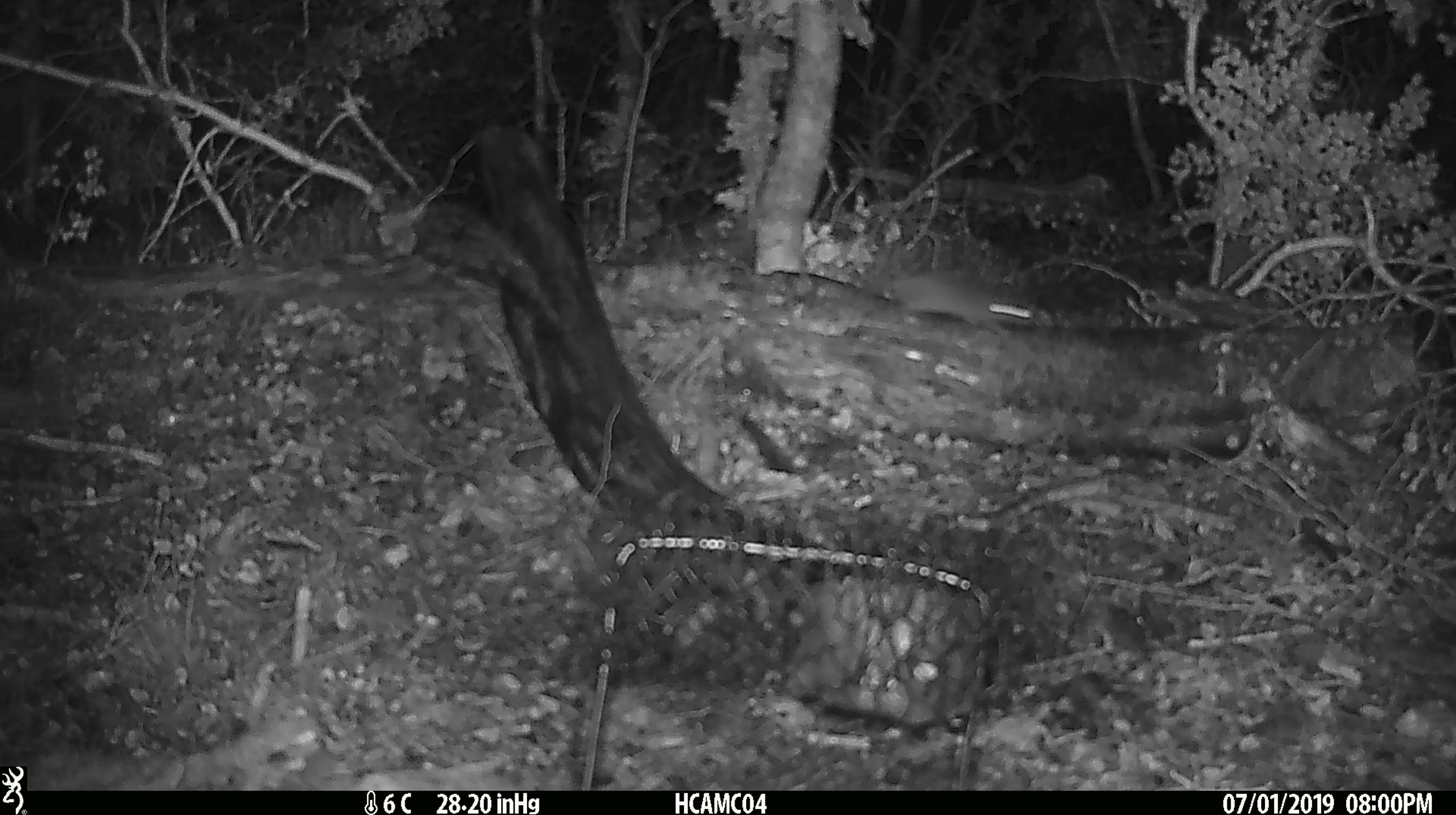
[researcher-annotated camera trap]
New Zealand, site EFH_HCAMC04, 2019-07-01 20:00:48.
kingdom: Animalia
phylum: Chordata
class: Mammalia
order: Rodentia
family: Muridae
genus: Mus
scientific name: Mus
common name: mouse